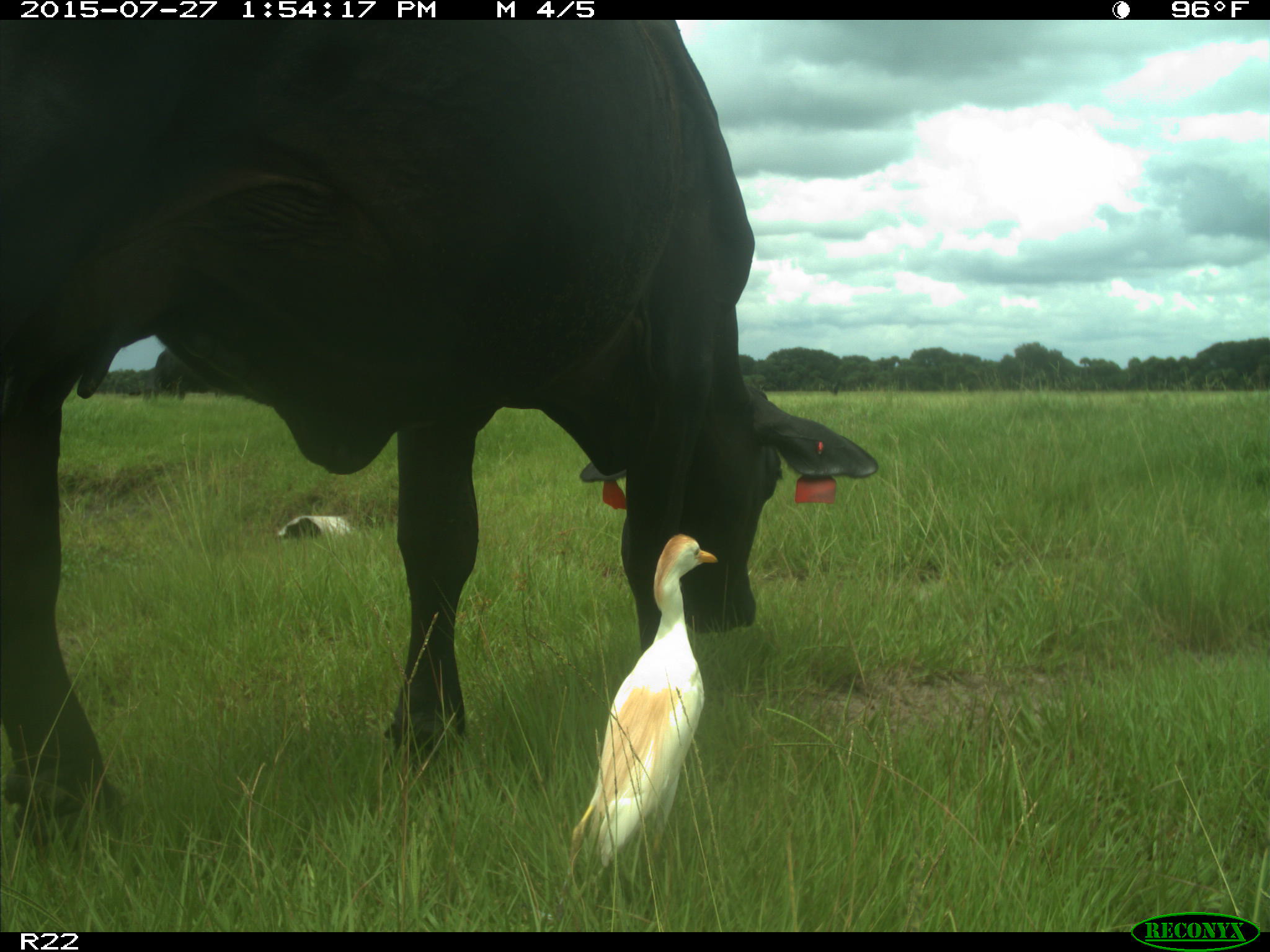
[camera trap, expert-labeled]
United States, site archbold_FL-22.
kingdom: Animalia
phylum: Chordata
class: Mammalia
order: Artiodactyla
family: Bovidae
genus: Bos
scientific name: Bos taurus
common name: domestic cow